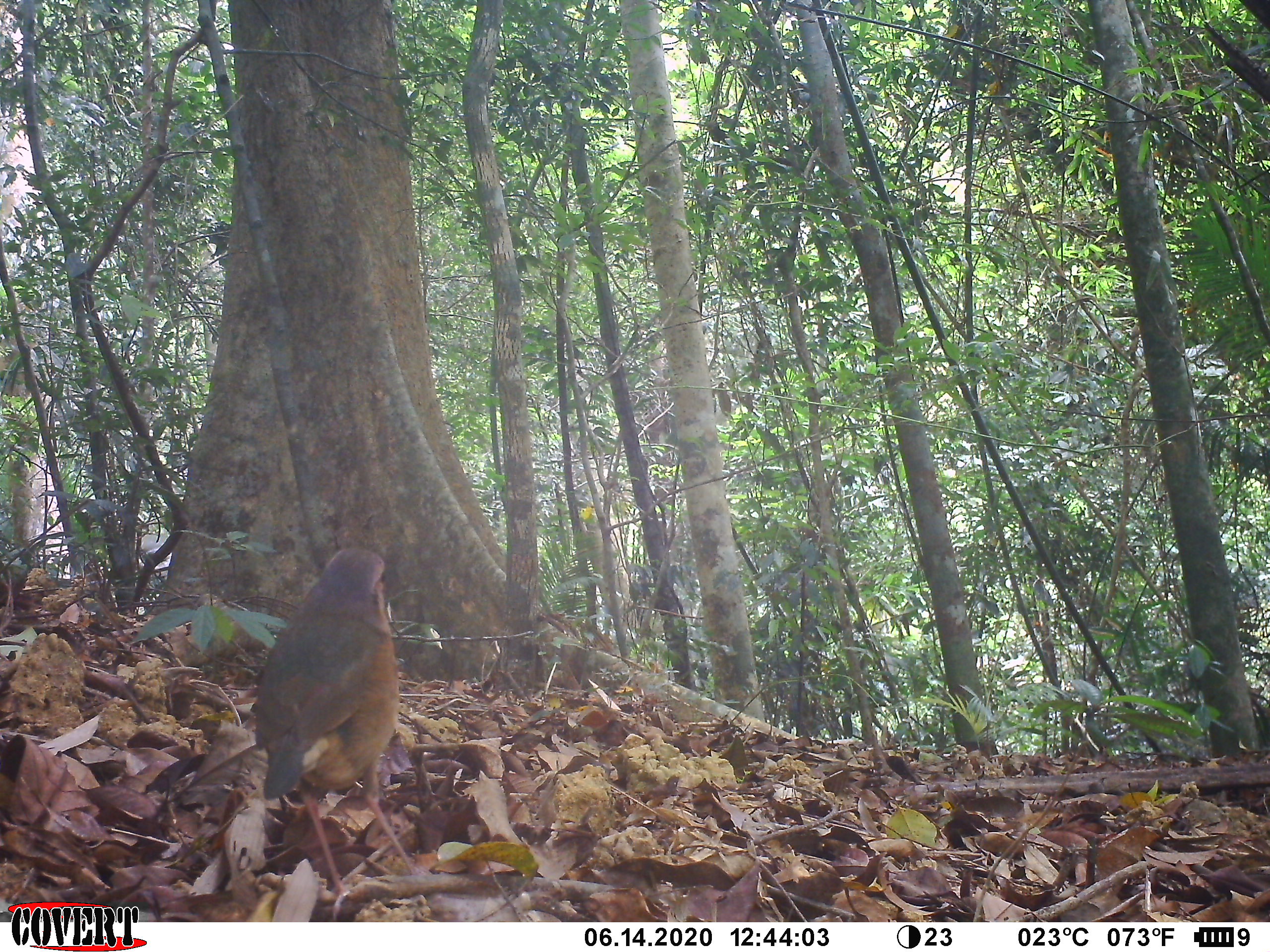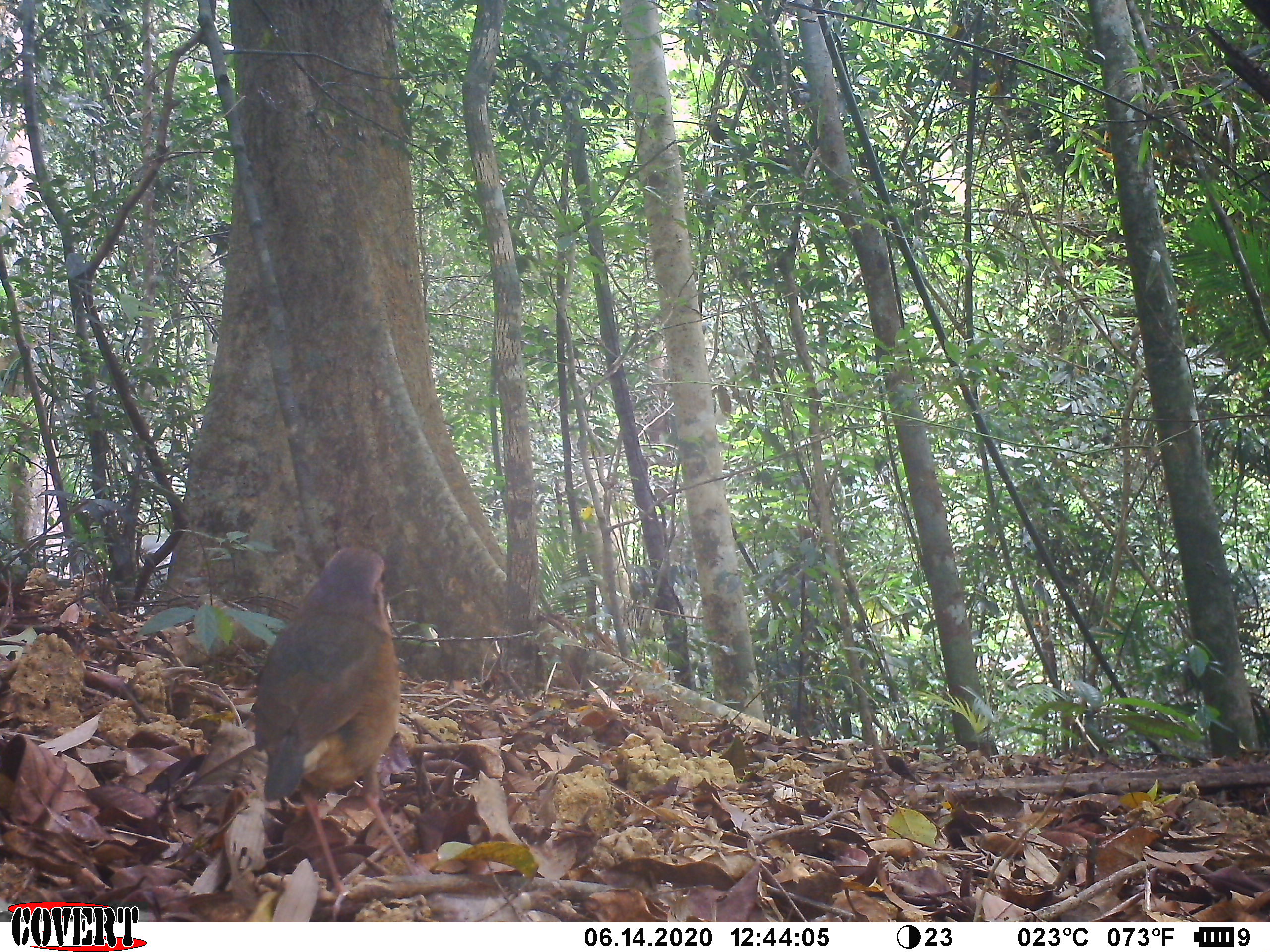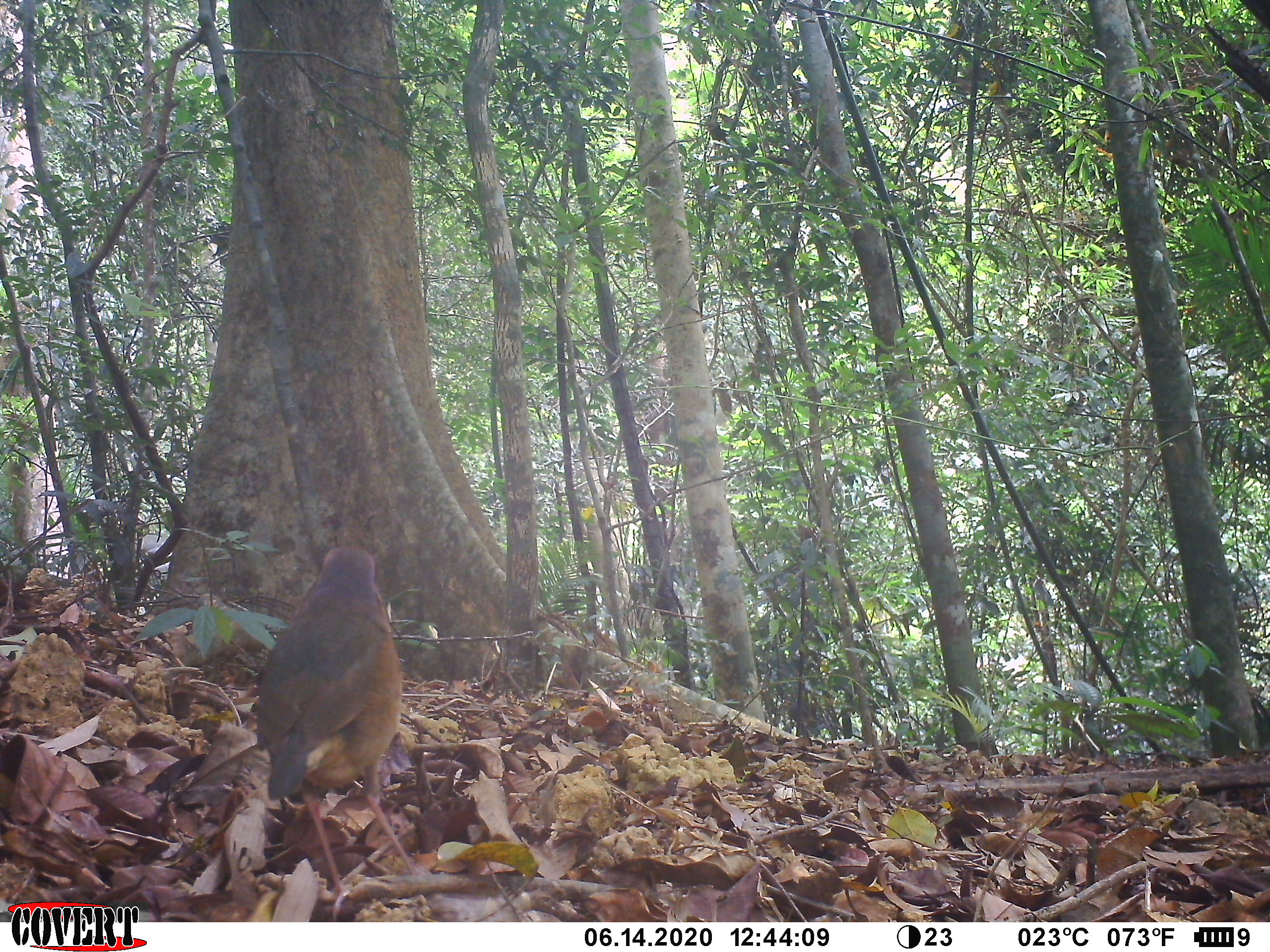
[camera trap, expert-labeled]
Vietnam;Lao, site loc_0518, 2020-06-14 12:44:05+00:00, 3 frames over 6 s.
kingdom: Animalia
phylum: Chordata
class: Aves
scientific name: Aves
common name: bird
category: unidentified bird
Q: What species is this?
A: Unidentified bird (bird) (Aves).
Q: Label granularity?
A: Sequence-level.